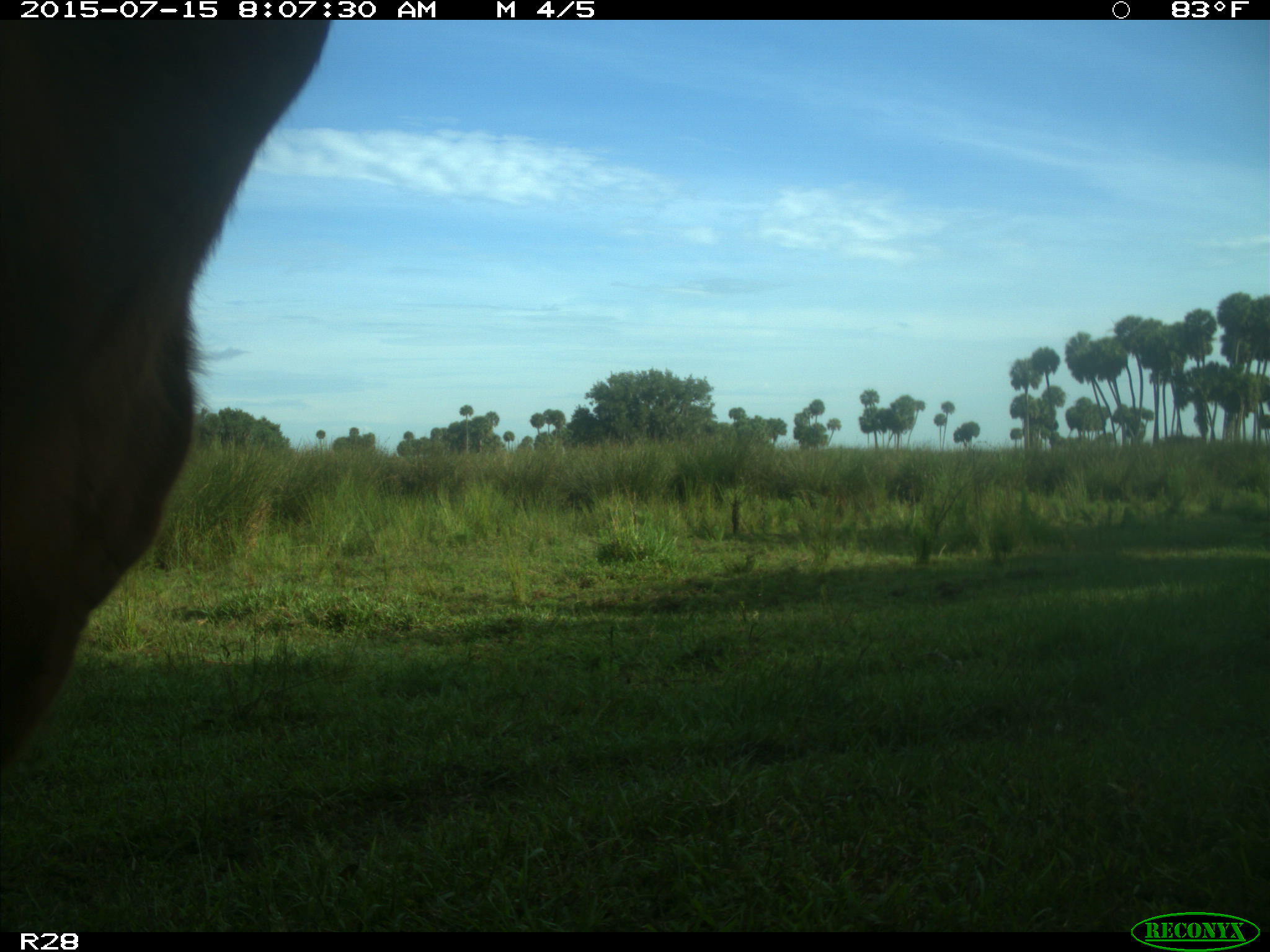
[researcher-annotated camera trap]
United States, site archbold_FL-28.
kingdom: Animalia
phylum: Chordata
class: Mammalia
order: Artiodactyla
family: Bovidae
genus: Bos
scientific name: Bos taurus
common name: domestic cow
Bos taurus (domestic cow).